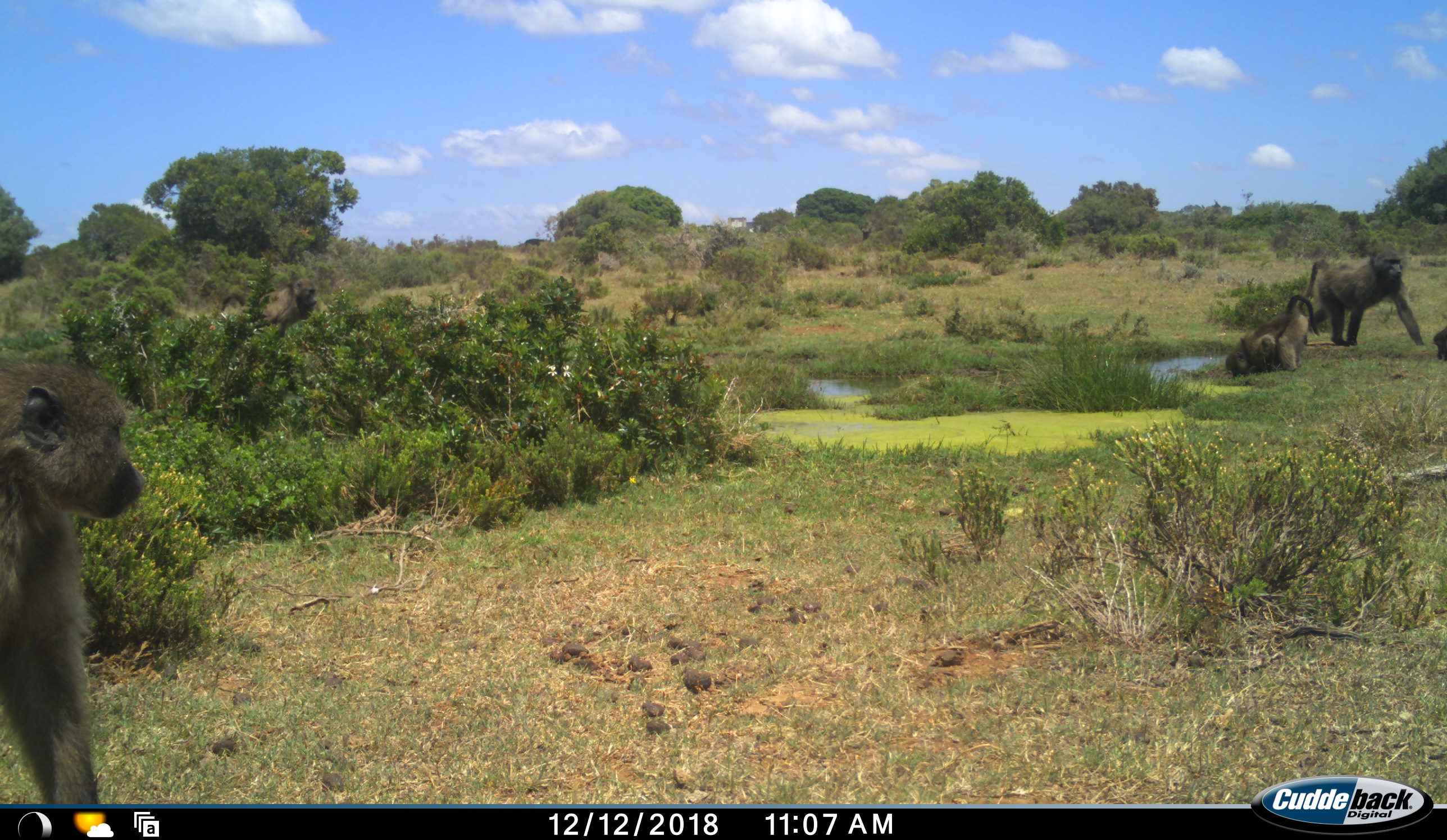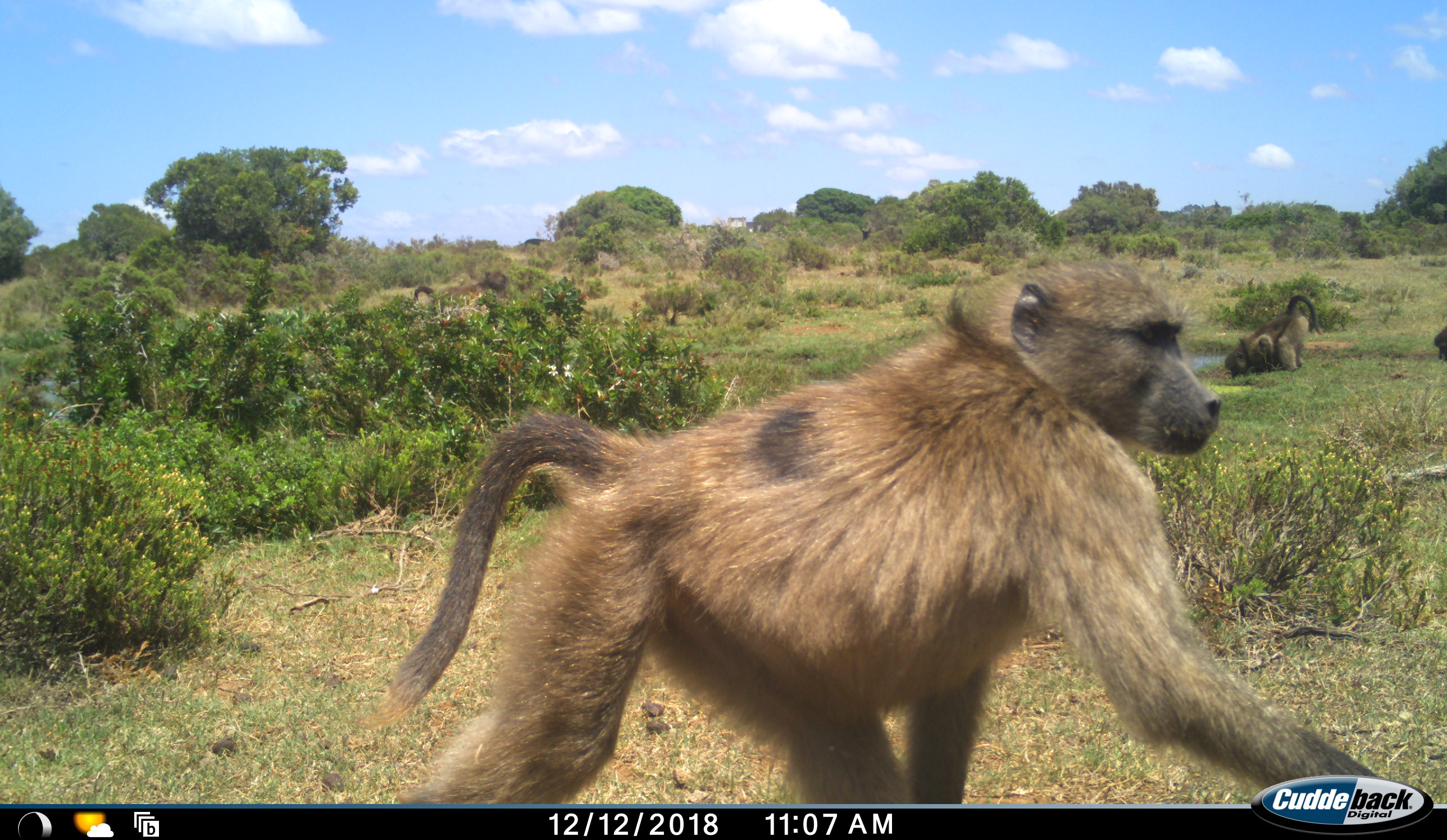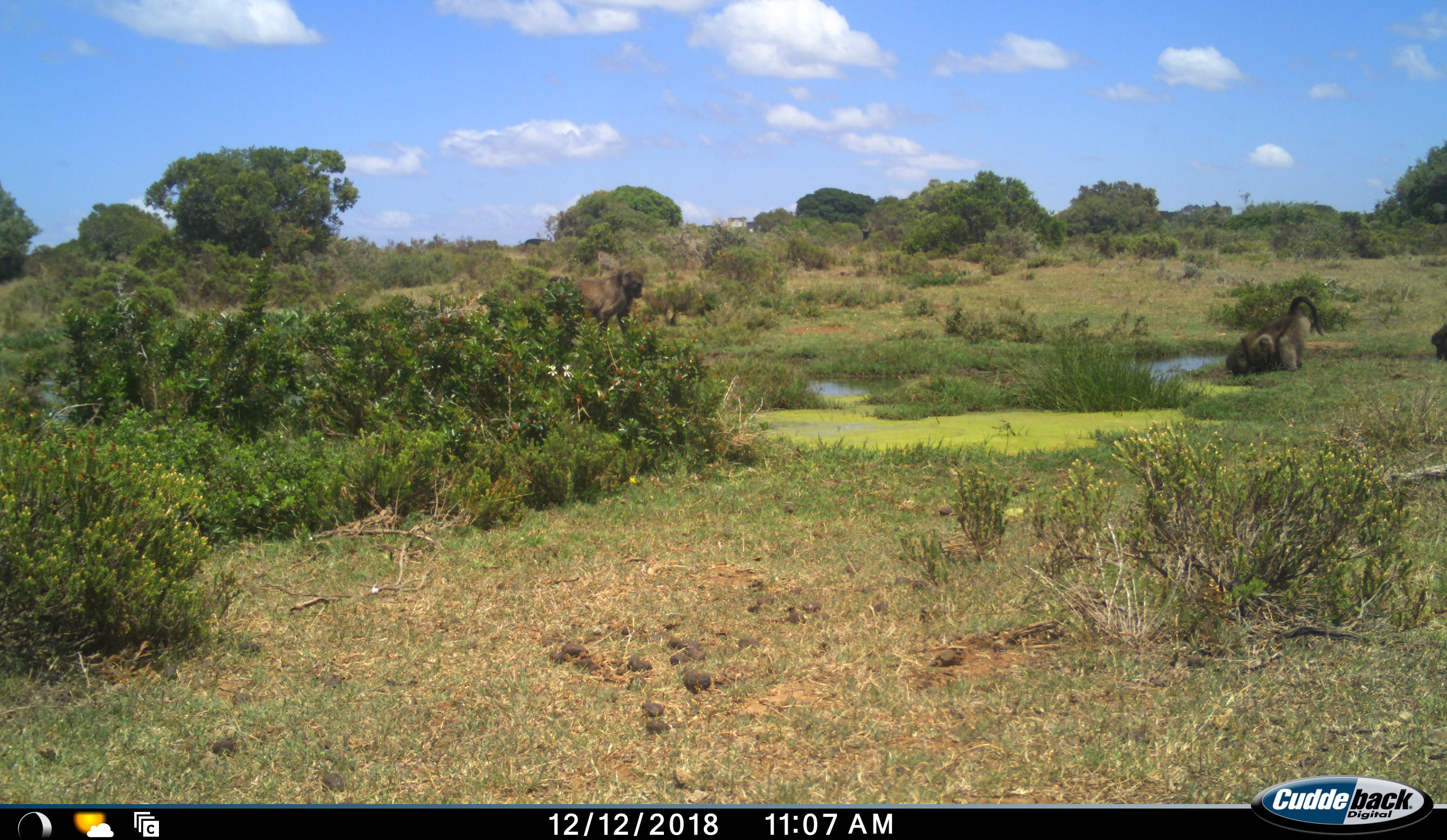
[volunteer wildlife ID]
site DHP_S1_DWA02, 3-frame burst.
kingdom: Animalia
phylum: Chordata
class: Mammalia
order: Primates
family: Cercopithecidae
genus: Papio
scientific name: Papio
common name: baboon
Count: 5.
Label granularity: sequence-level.